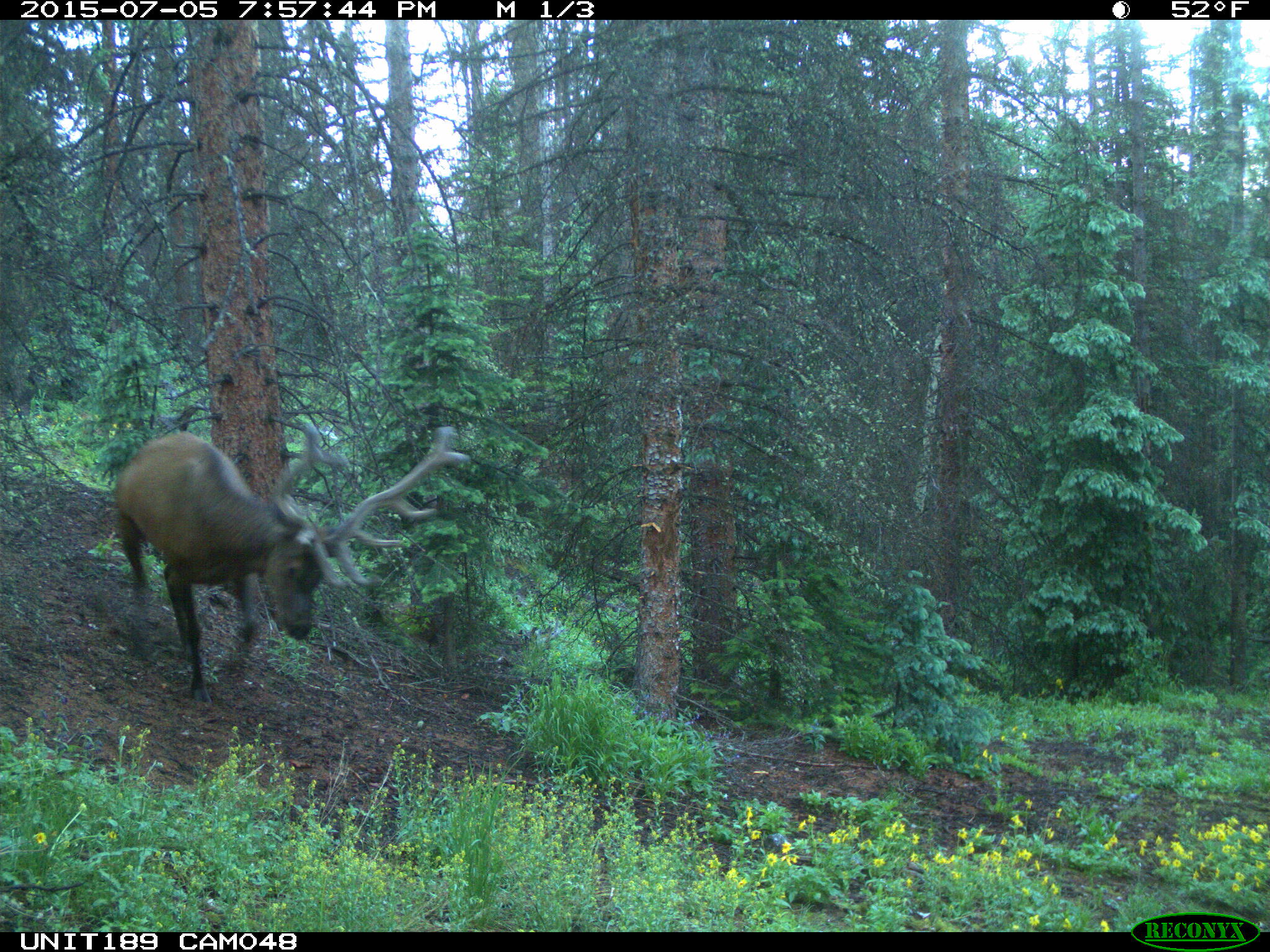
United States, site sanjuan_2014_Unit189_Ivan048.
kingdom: Animalia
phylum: Chordata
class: Mammalia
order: Artiodactyla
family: Cervidae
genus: Cervus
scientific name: Cervus elaphus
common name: red deer